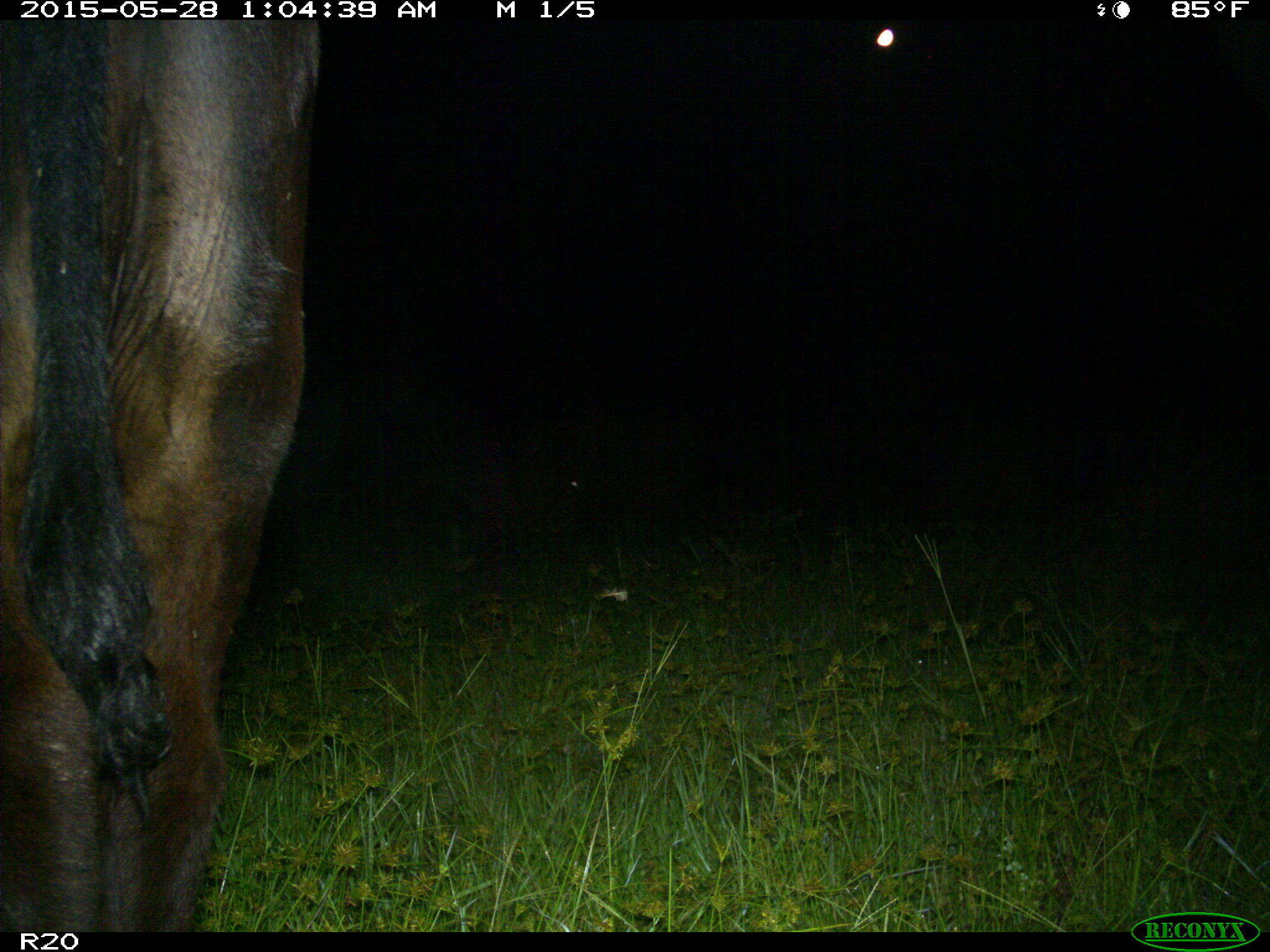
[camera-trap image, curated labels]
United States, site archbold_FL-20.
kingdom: Animalia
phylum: Chordata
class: Mammalia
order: Artiodactyla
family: Bovidae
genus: Bos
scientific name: Bos taurus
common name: domestic cow